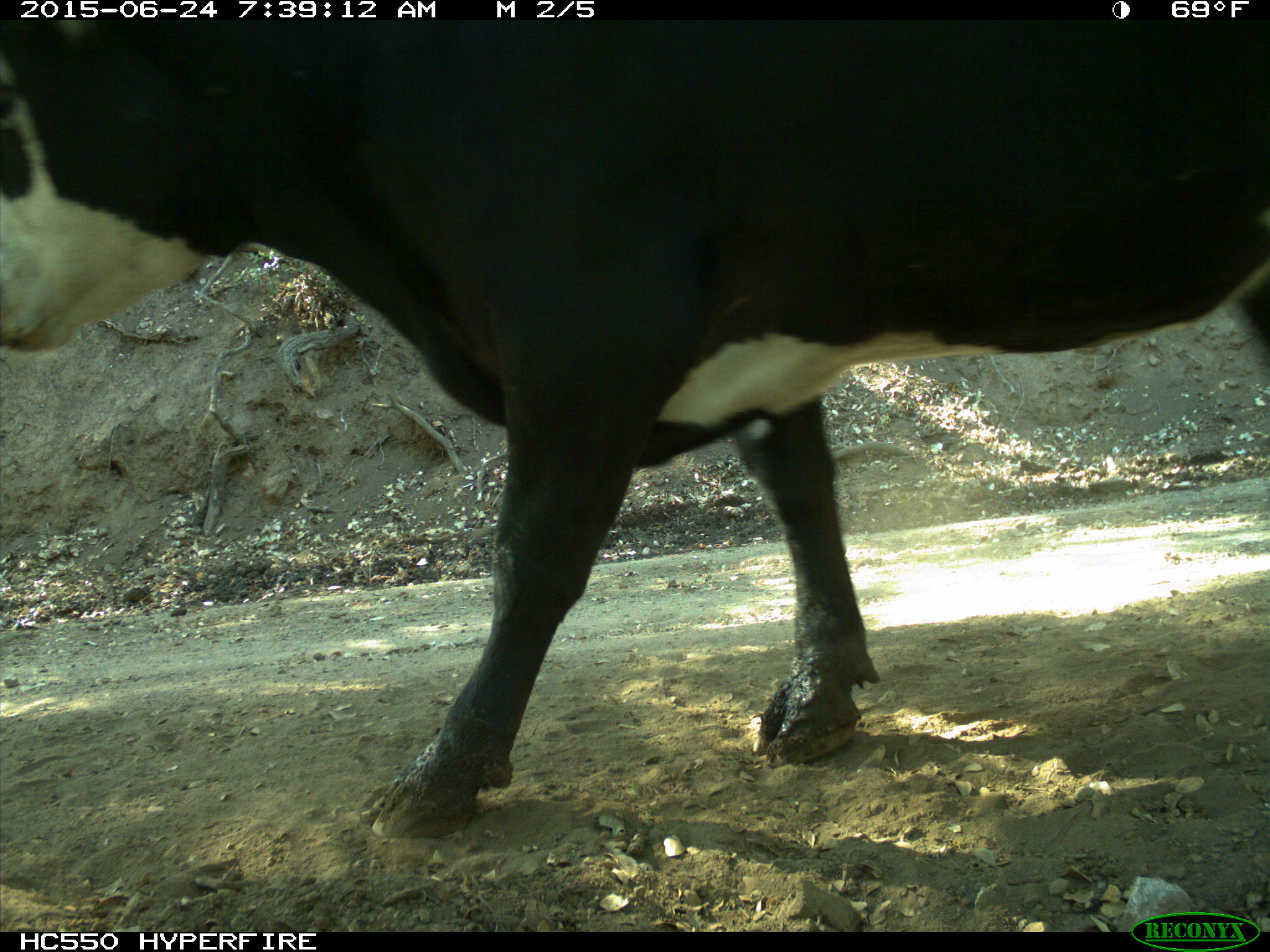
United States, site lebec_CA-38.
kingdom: Animalia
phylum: Chordata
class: Mammalia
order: Artiodactyla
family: Bovidae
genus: Bos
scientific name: Bos taurus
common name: domestic cow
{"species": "Bos taurus (domestic cow)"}